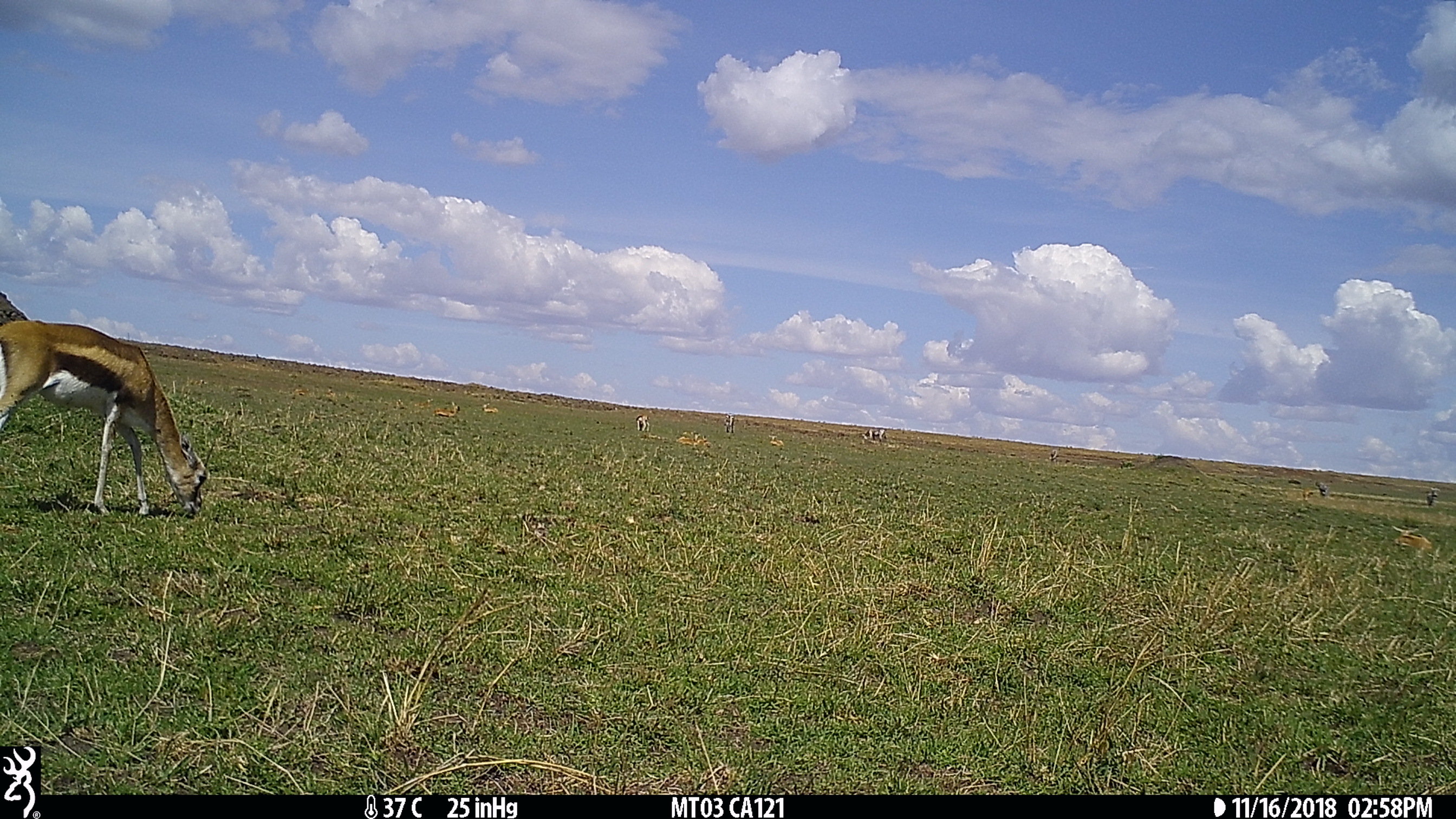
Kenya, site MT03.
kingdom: Animalia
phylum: Chordata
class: Mammalia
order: Artiodactyla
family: Bovidae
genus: Eudorcas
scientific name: Eudorcas thomsonii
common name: thomon's gazelle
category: gazelle thomsons